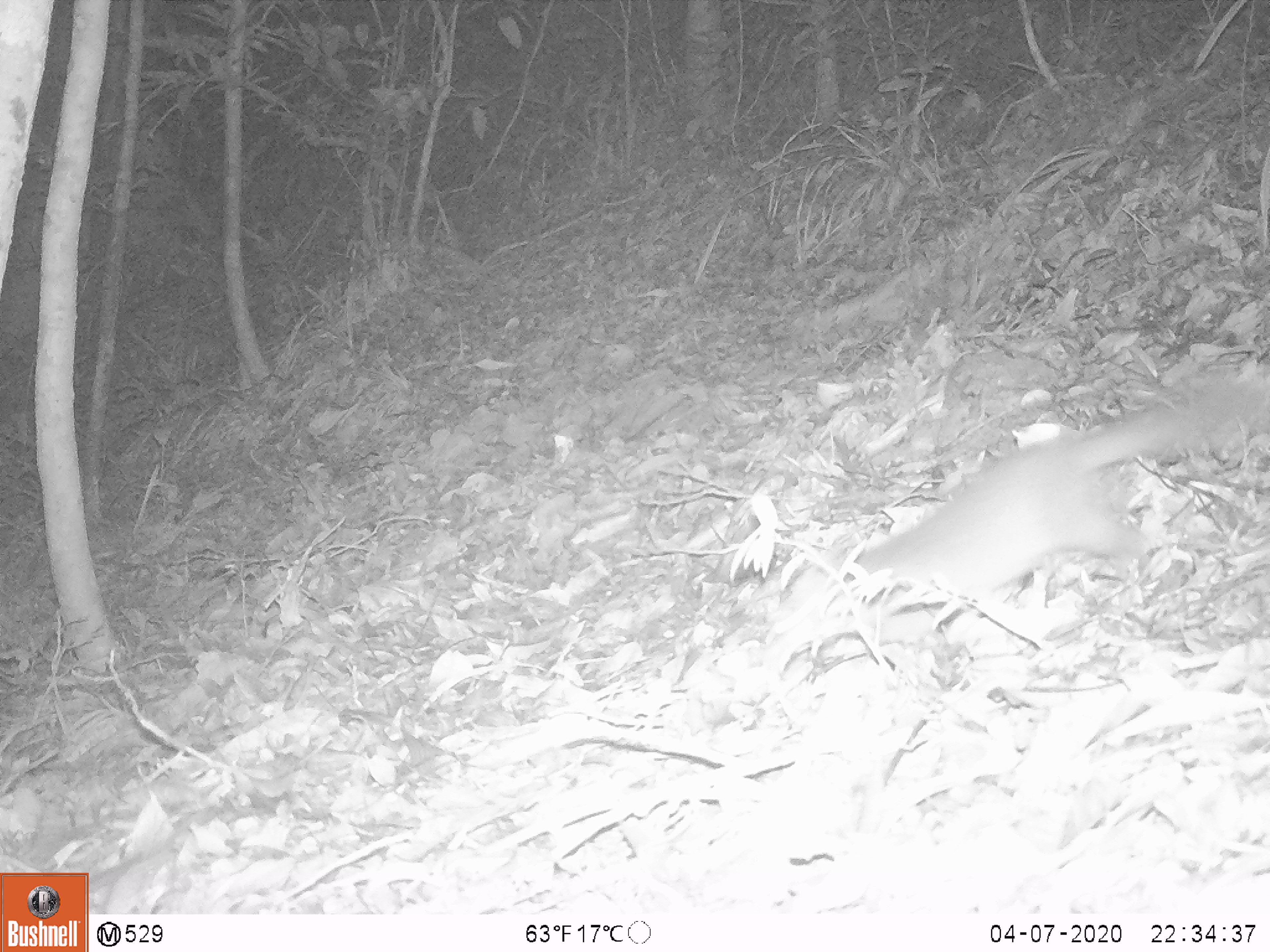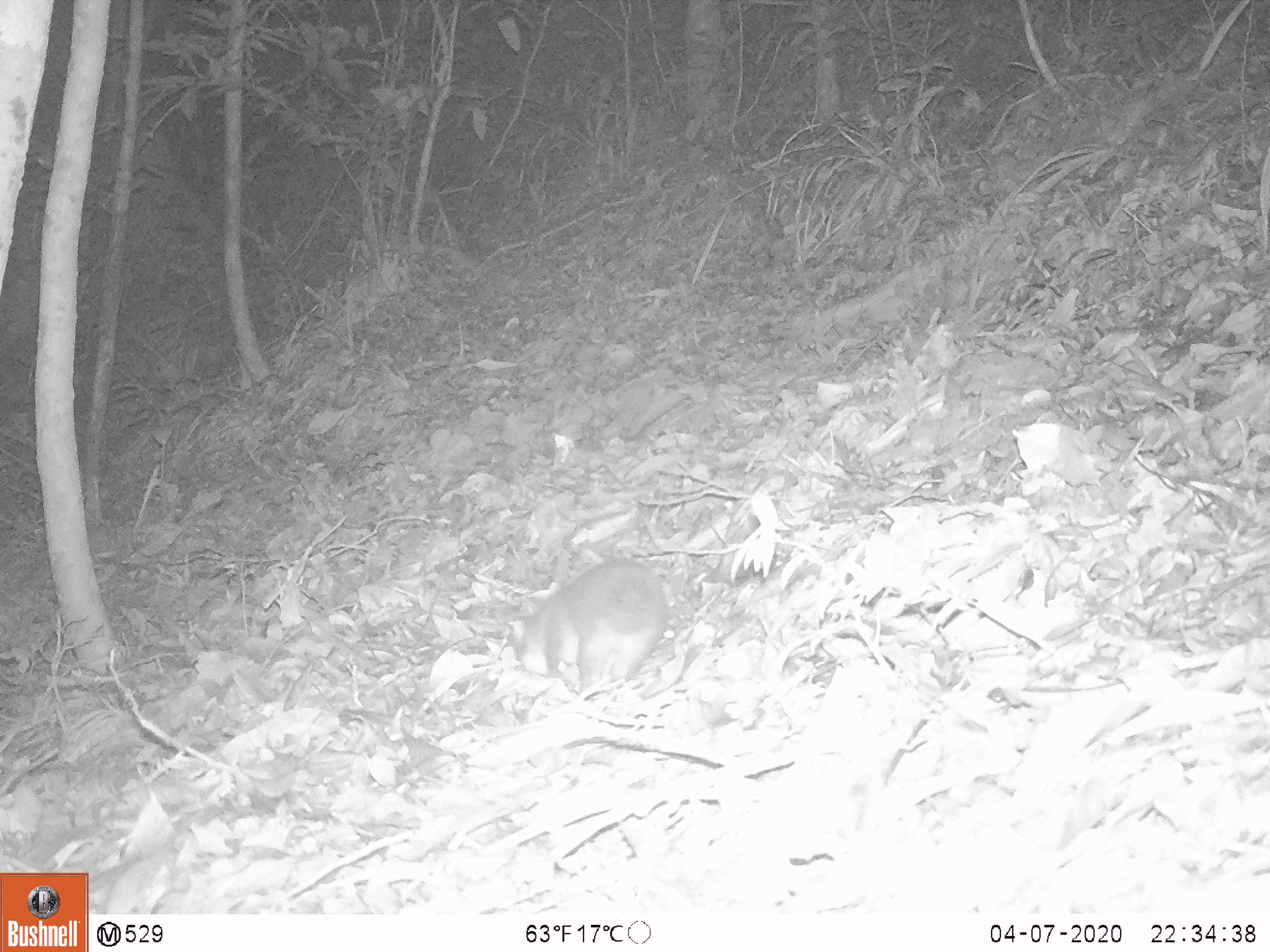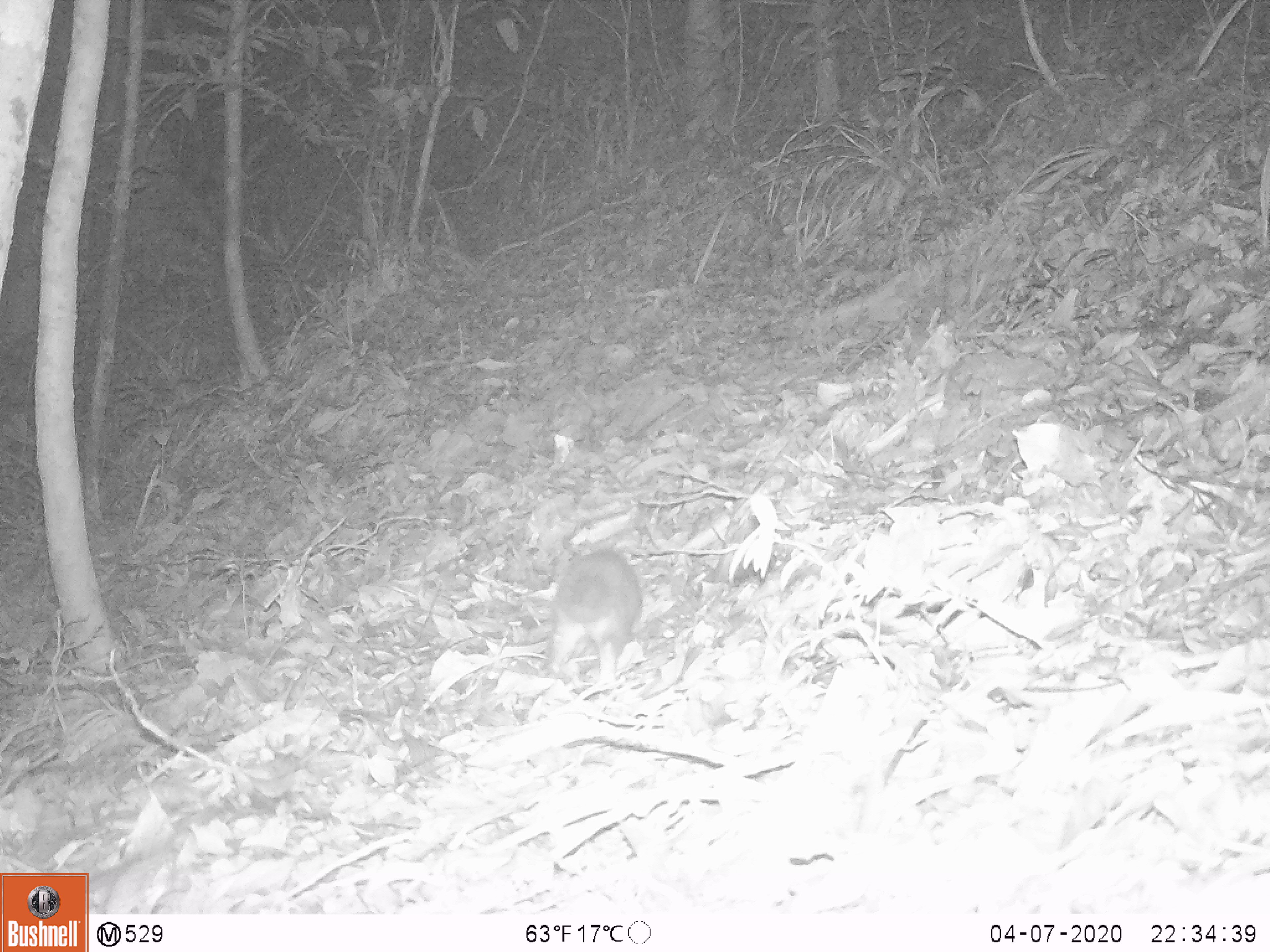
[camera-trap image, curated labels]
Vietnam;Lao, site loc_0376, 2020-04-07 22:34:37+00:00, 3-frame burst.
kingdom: Animalia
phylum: Chordata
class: Mammalia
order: Carnivora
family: Mustelidae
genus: Melogale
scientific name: Melogale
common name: ferret badger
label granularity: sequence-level